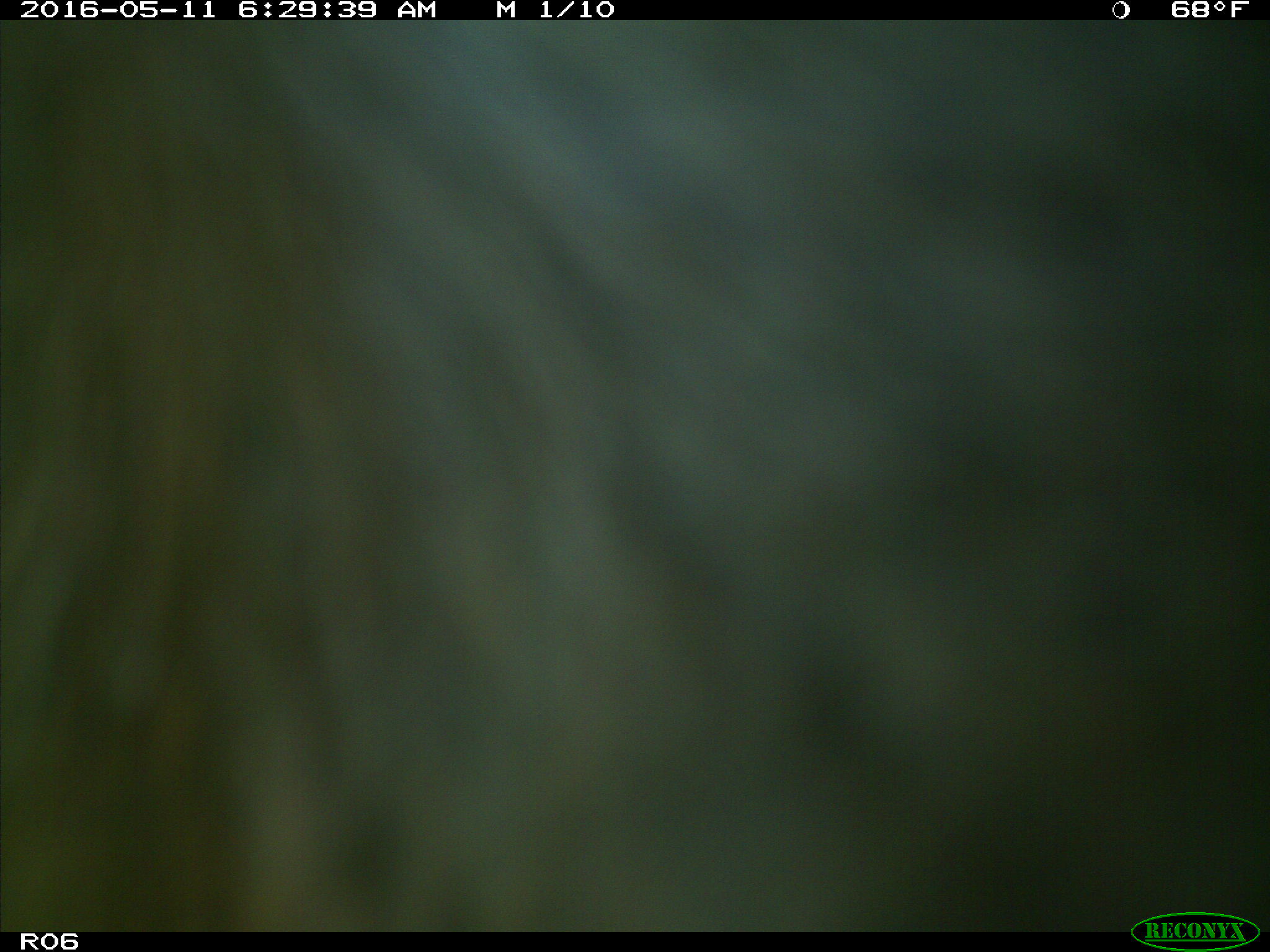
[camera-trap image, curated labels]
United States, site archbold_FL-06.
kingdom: Animalia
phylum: Chordata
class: Mammalia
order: Artiodactyla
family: Bovidae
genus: Bos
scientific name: Bos taurus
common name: domestic cow